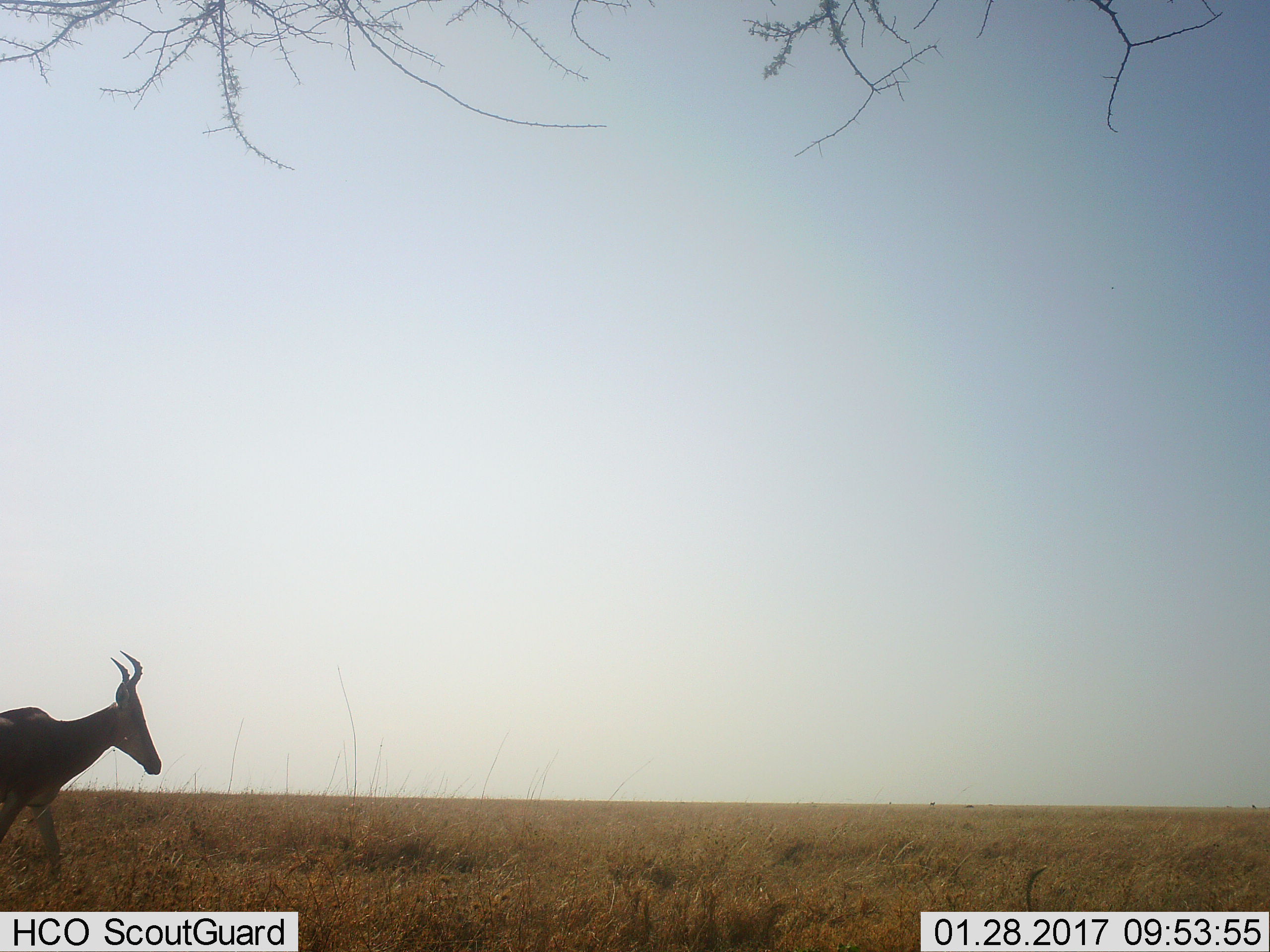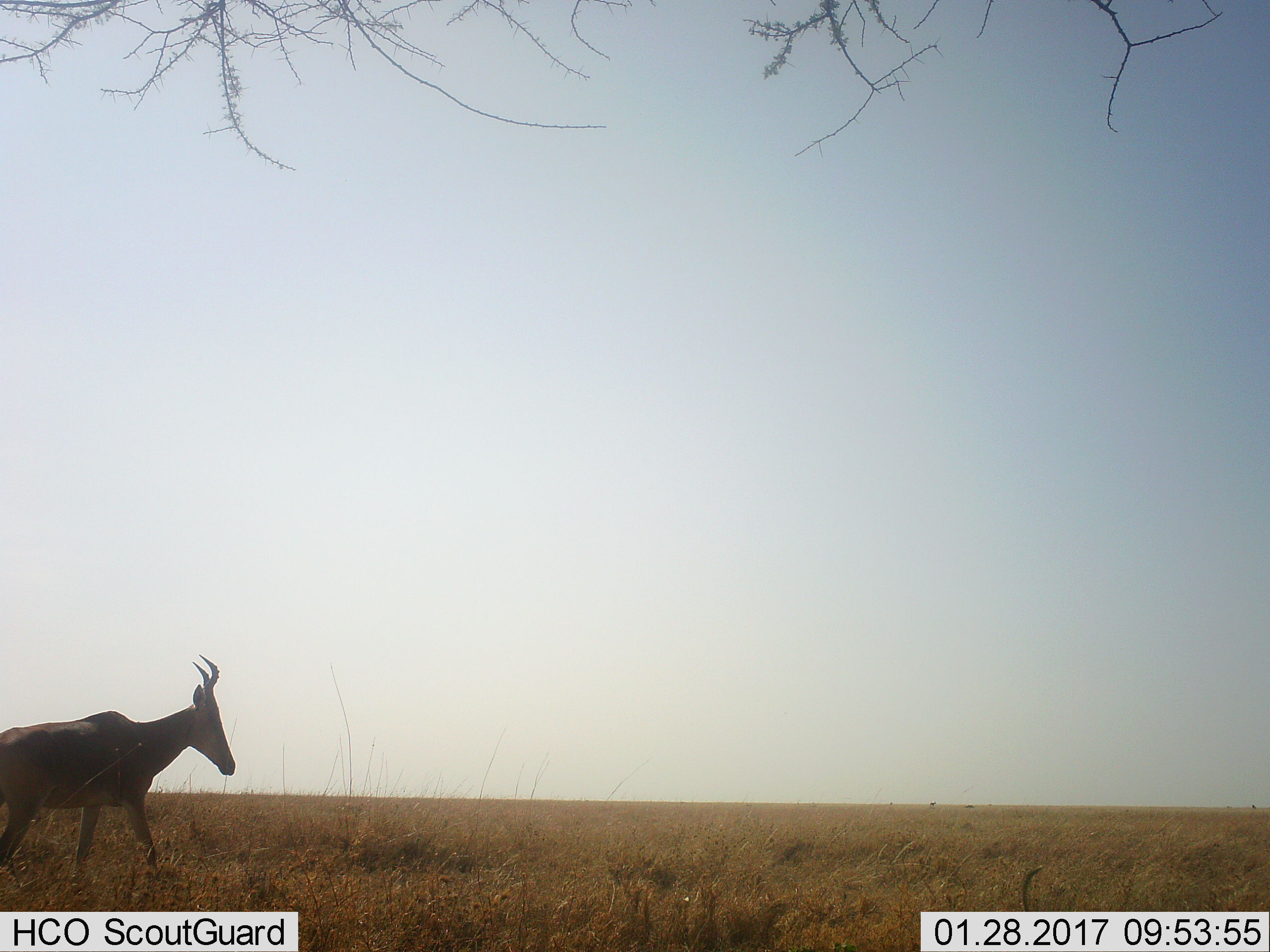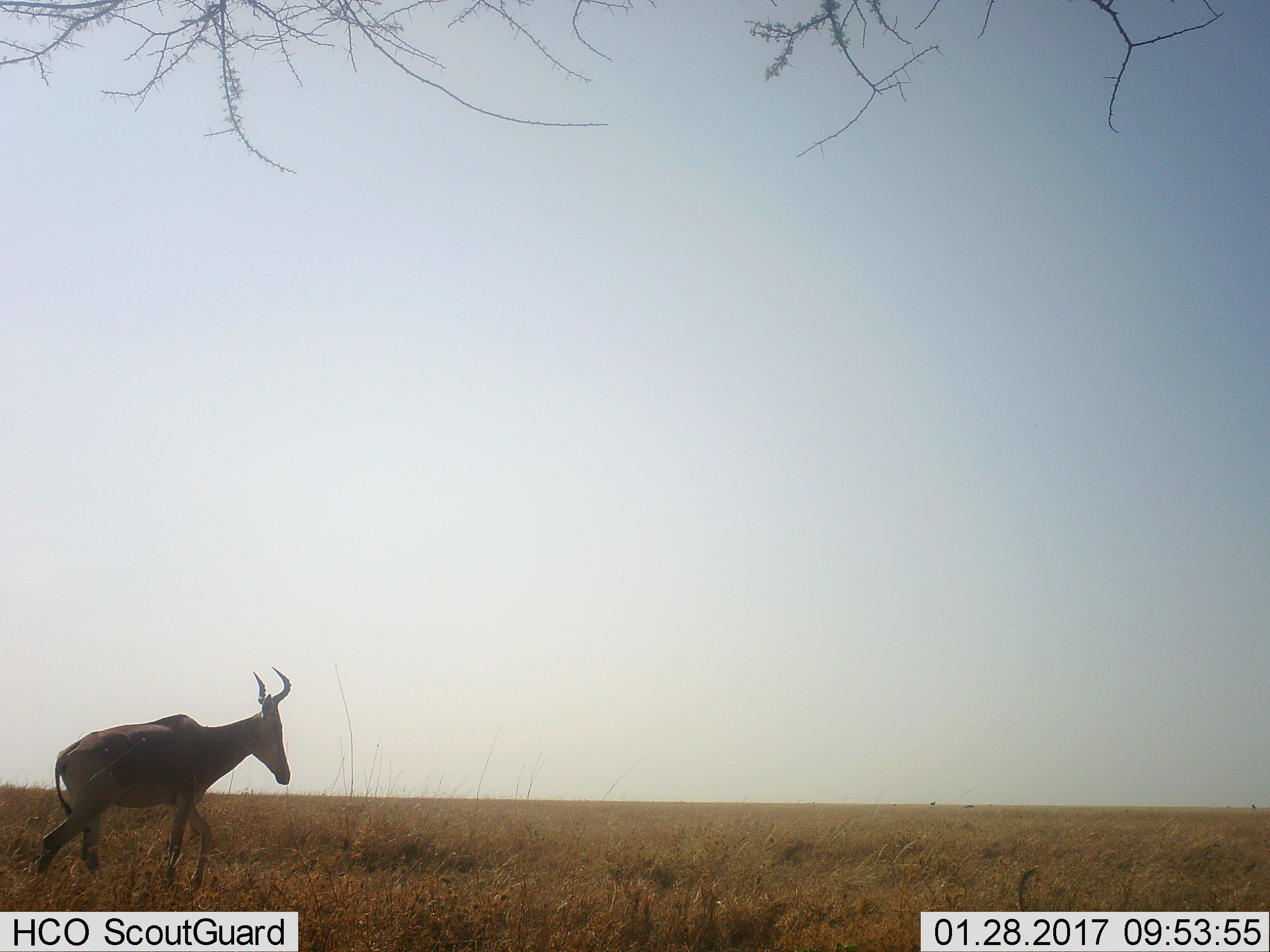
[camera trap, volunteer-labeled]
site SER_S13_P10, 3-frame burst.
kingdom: Animalia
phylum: Chordata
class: Mammalia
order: Artiodactyla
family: Bovidae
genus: Alcelaphus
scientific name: Alcelaphus buselaphus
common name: hartebeest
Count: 1.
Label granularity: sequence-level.